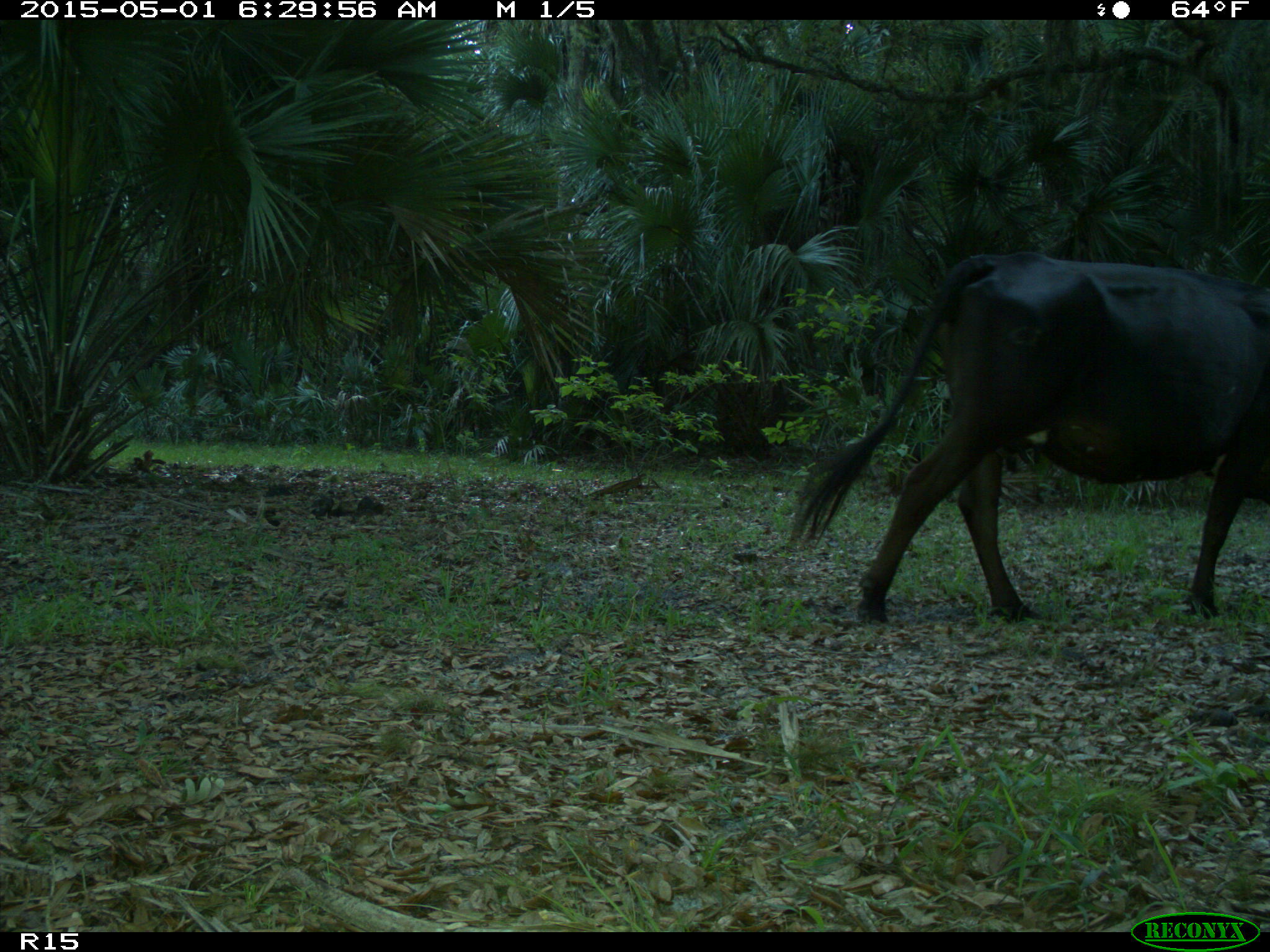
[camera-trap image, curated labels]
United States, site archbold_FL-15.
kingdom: Animalia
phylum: Chordata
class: Mammalia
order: Artiodactyla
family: Bovidae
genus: Bos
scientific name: Bos taurus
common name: domestic cow